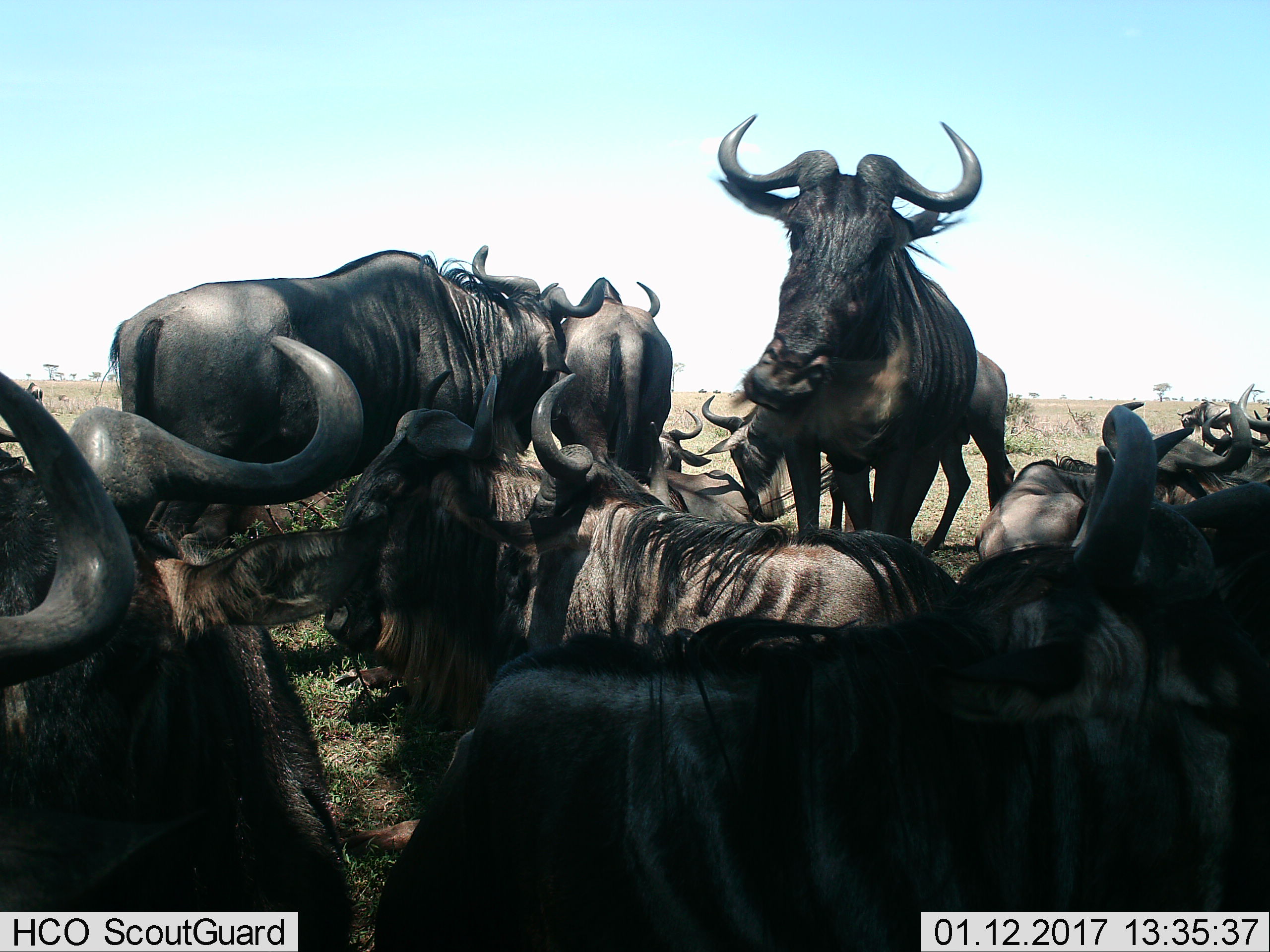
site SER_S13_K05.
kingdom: Animalia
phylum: Chordata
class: Mammalia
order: Artiodactyla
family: Bovidae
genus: Connochaetes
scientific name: Connochaetes taurinus taurinus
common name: blue wildebeest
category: wildebeestblue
Wildebeestblue (blue wildebeest) (Connochaetes taurinus taurinus), count 11-50. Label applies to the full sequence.